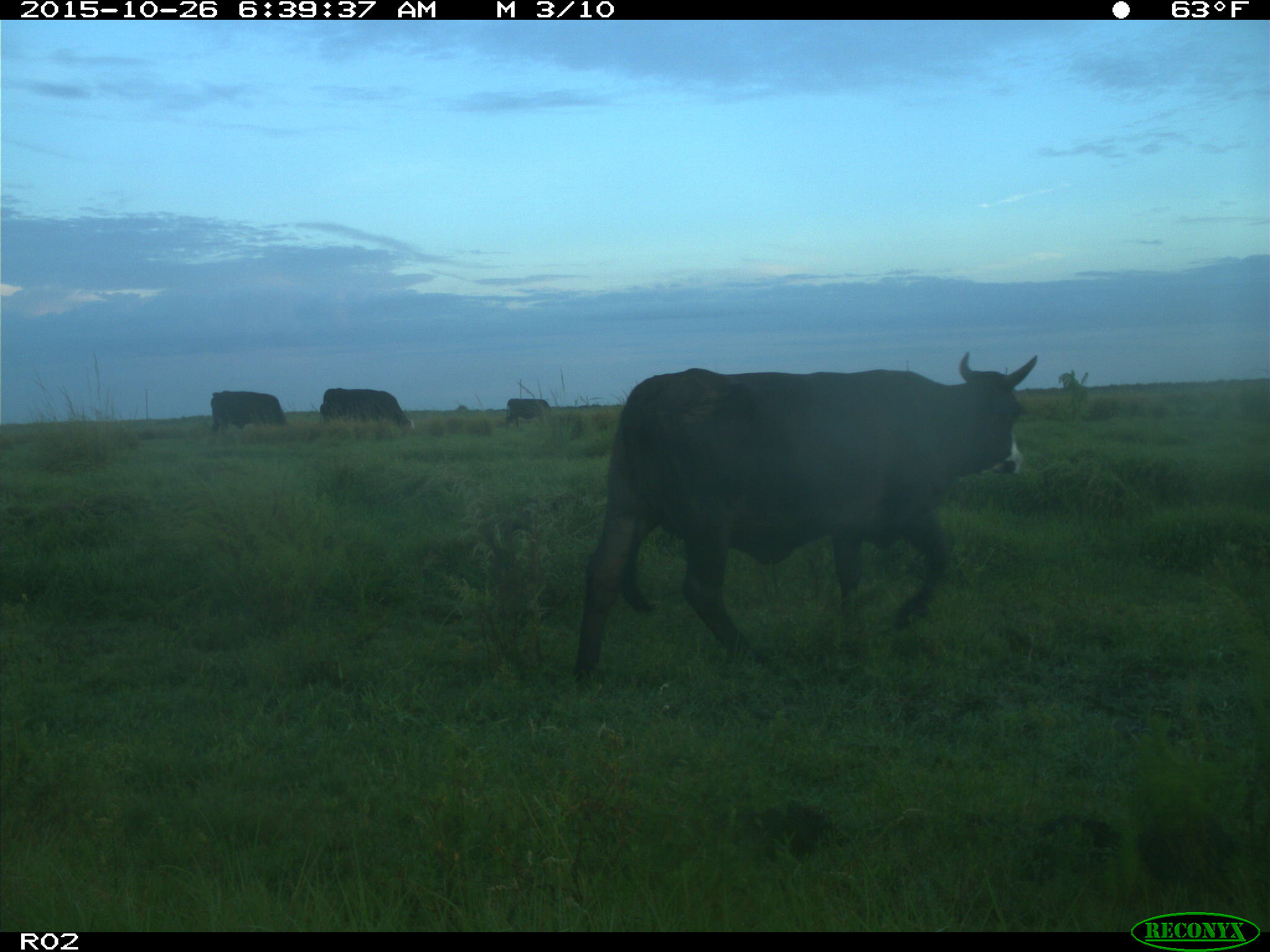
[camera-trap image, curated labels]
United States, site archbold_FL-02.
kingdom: Animalia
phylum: Chordata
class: Mammalia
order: Artiodactyla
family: Bovidae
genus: Bos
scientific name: Bos taurus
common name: domestic cow